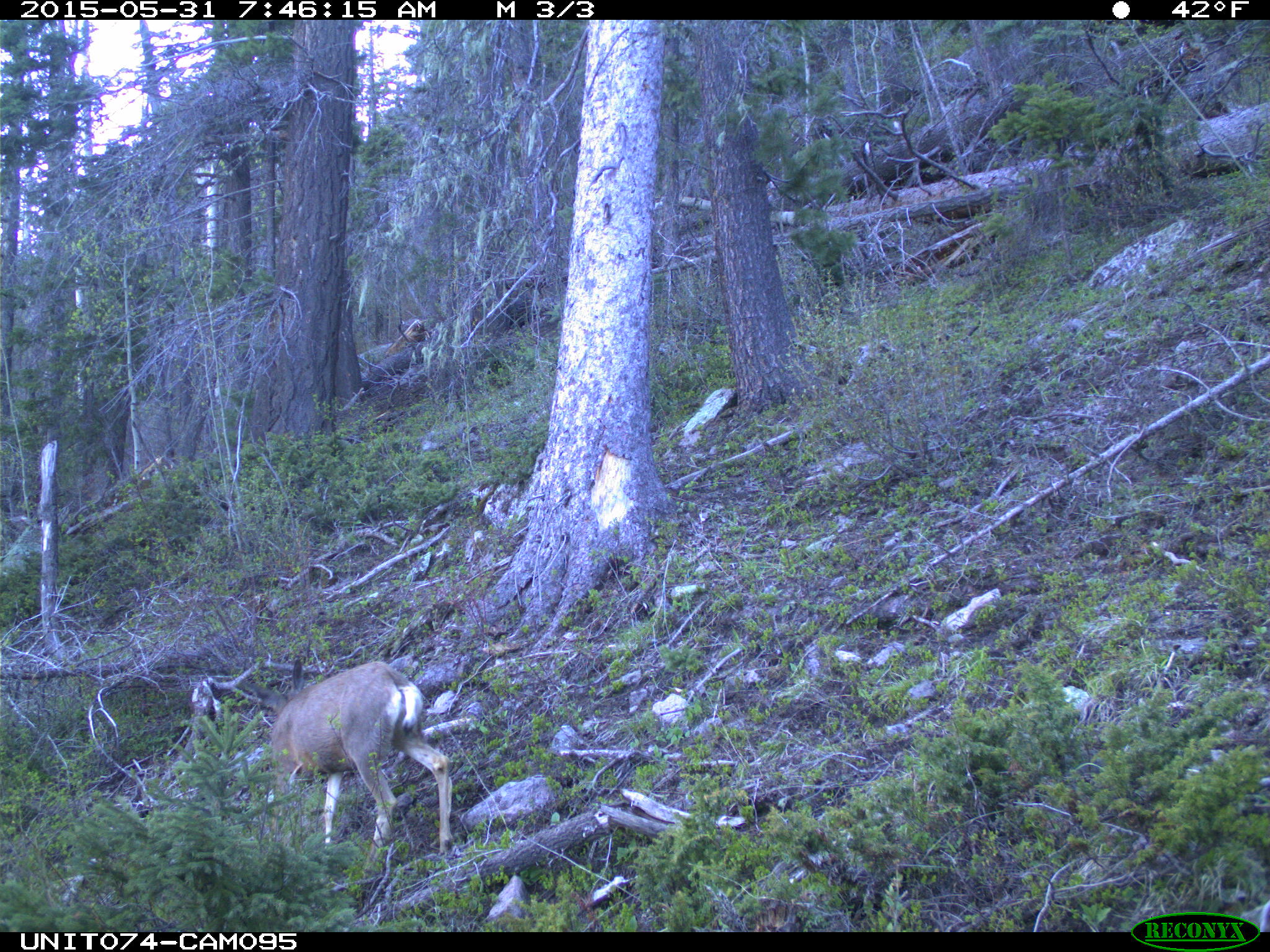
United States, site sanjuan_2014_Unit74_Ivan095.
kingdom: Animalia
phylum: Chordata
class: Mammalia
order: Artiodactyla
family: Cervidae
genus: Odocoileus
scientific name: Odocoileus hemionus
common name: mule deer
Odocoileus hemionus (mule deer).